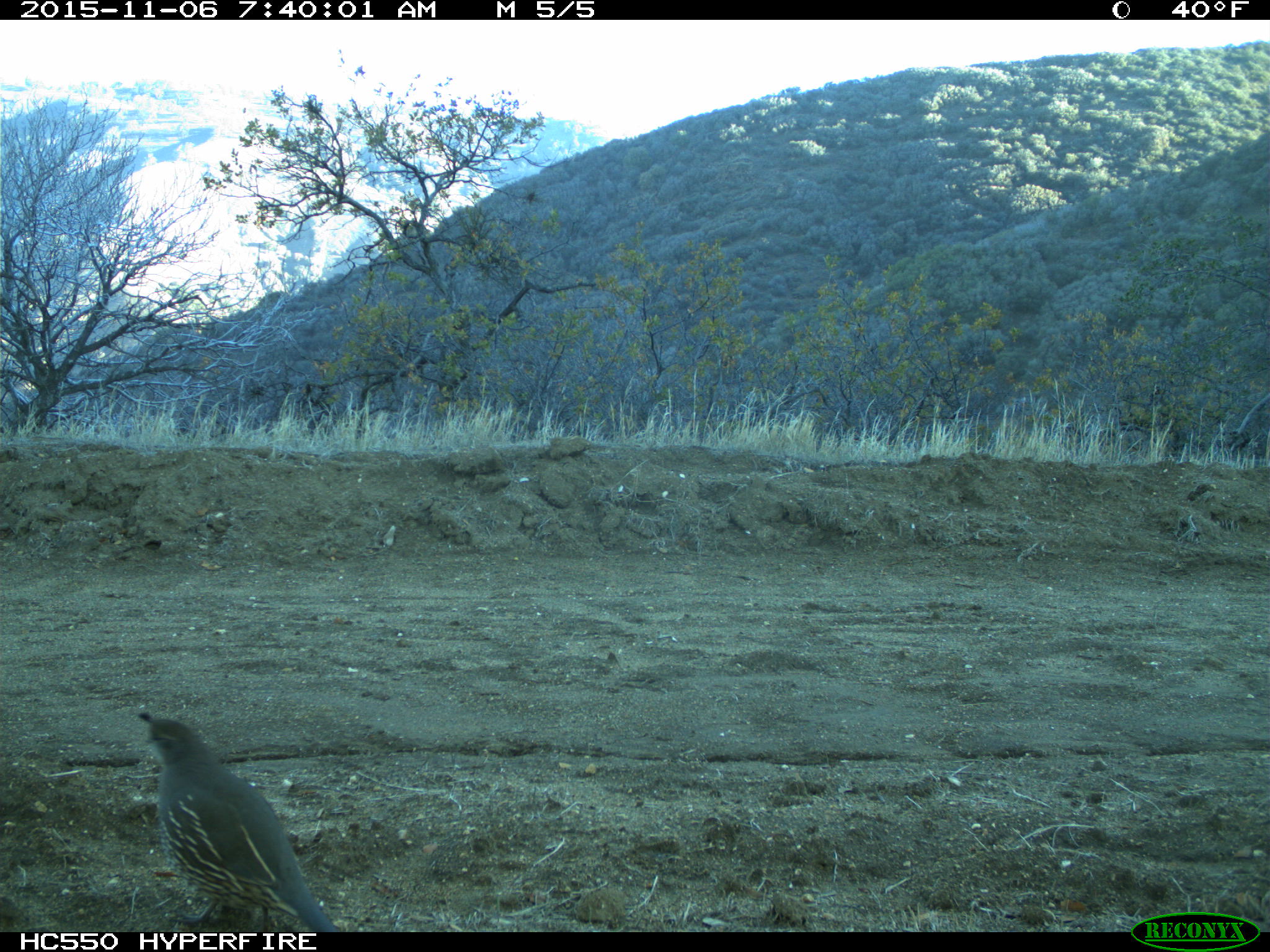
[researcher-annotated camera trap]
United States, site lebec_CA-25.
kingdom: Animalia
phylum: Chordata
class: Aves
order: Galliformes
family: Odontophoridae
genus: Callipepla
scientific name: Callipepla californica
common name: california quail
Callipepla californica (california quail).